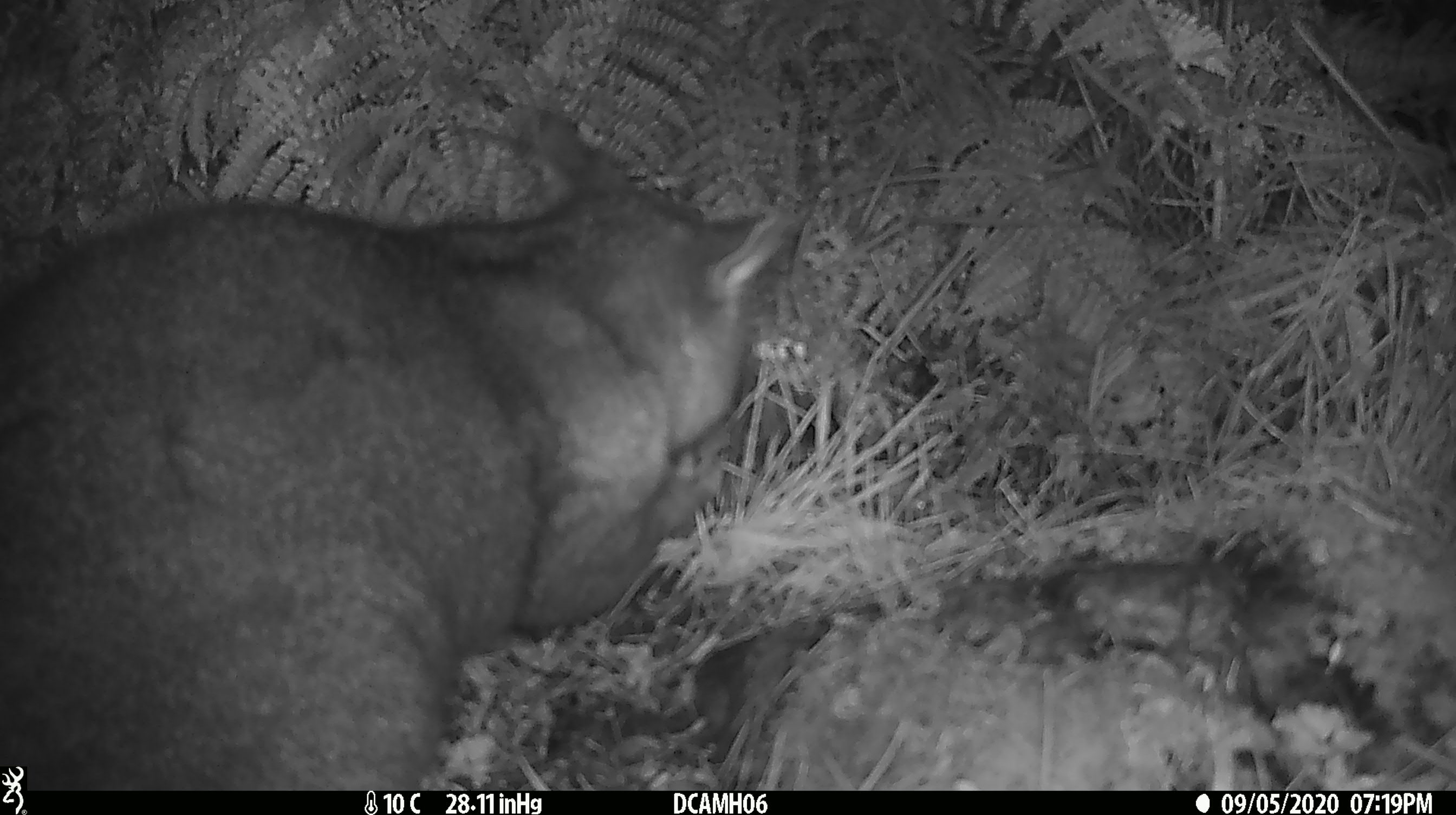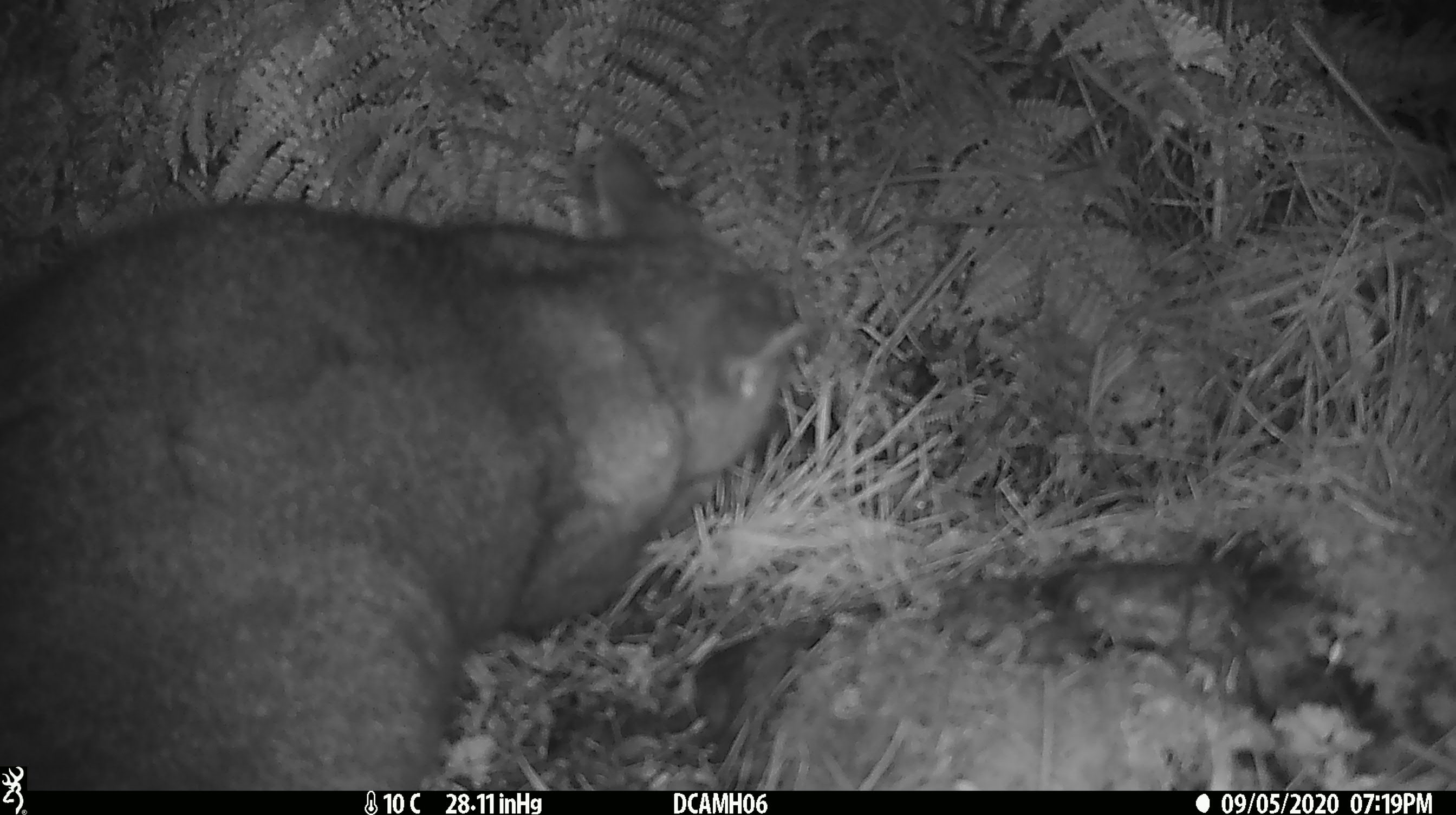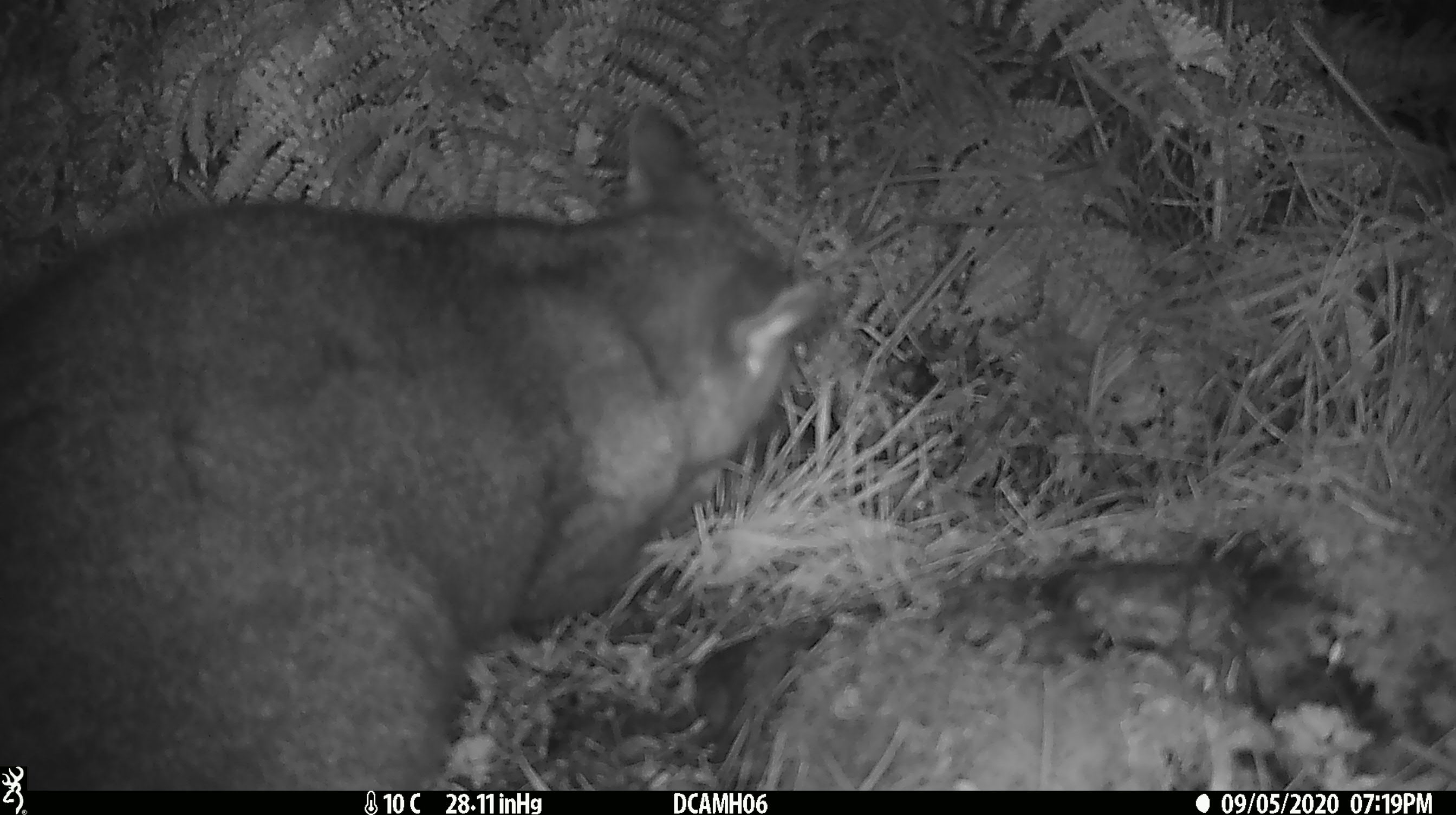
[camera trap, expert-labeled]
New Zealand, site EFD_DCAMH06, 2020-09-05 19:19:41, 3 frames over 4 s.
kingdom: Animalia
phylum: Chordata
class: Mammalia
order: Diprotodontia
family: Phalangeridae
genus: Trichosurus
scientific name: Trichosurus vulpecula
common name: common brushtail possum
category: possum